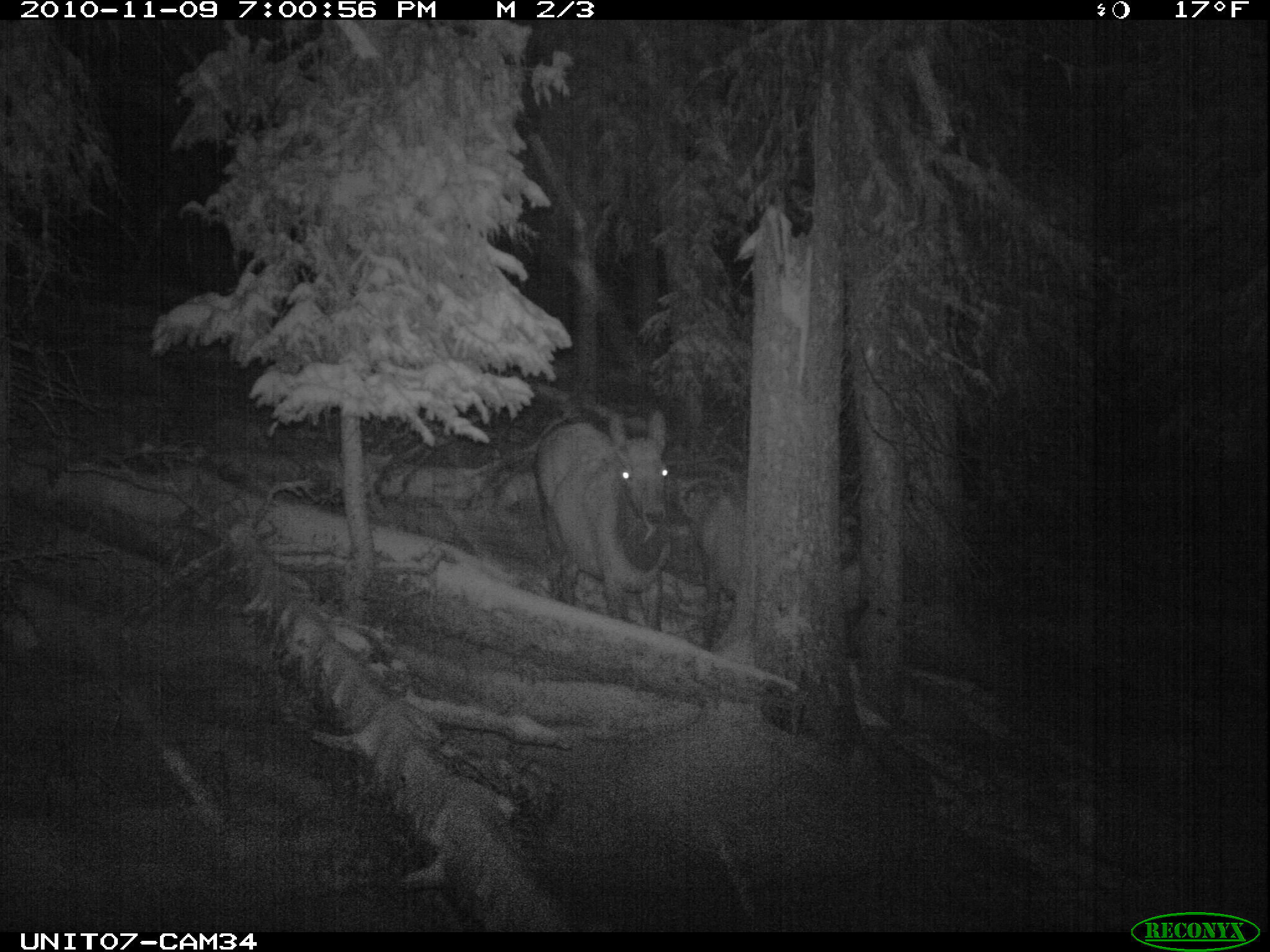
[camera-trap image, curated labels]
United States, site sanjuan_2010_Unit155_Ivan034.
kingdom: Animalia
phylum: Chordata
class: Mammalia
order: Artiodactyla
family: Cervidae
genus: Cervus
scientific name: Cervus elaphus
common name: red deer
Cervus elaphus (red deer).